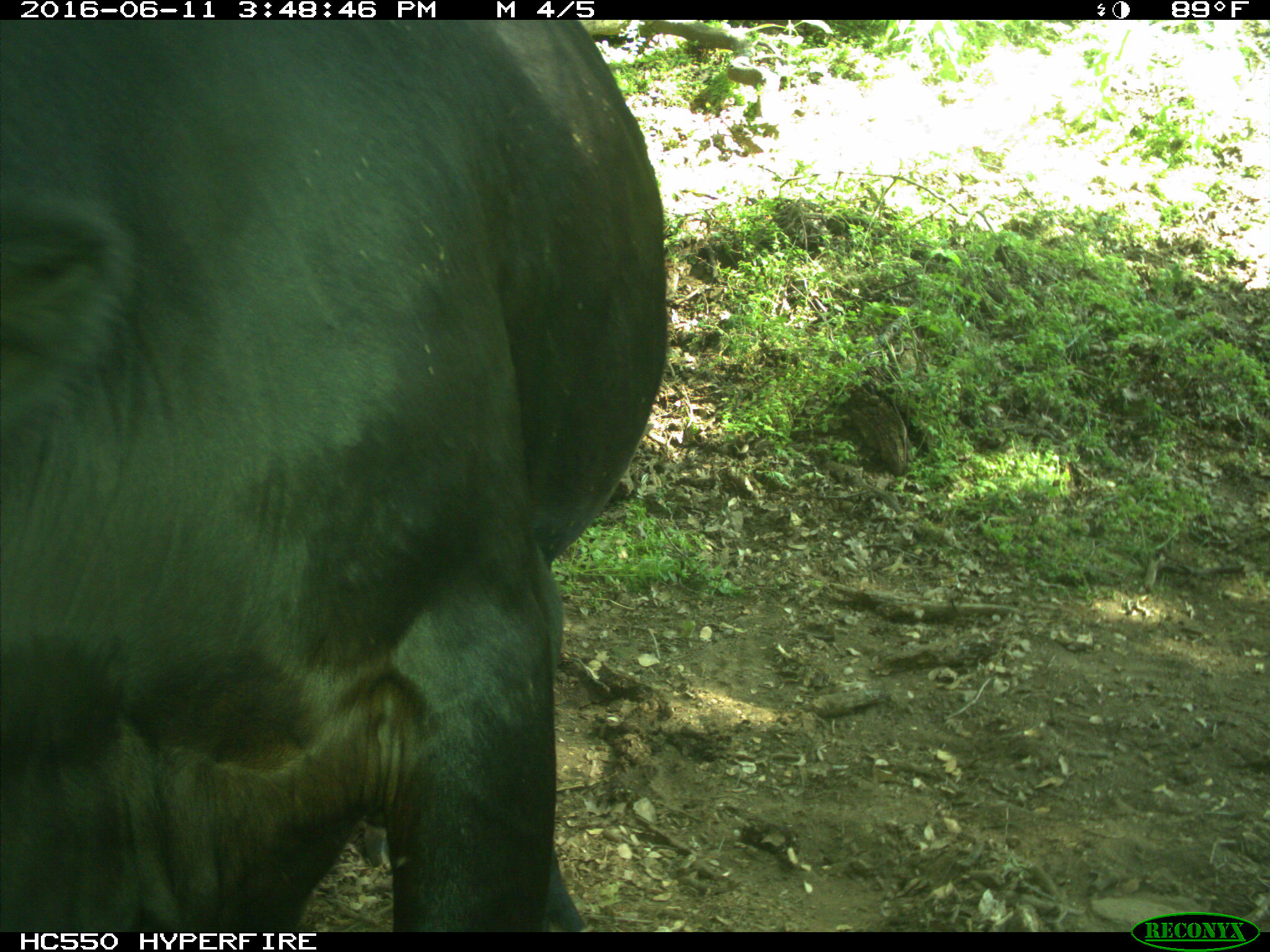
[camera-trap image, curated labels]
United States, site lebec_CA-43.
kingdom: Animalia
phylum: Chordata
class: Mammalia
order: Artiodactyla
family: Bovidae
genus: Bos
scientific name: Bos taurus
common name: domestic cow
Bos taurus (domestic cow).